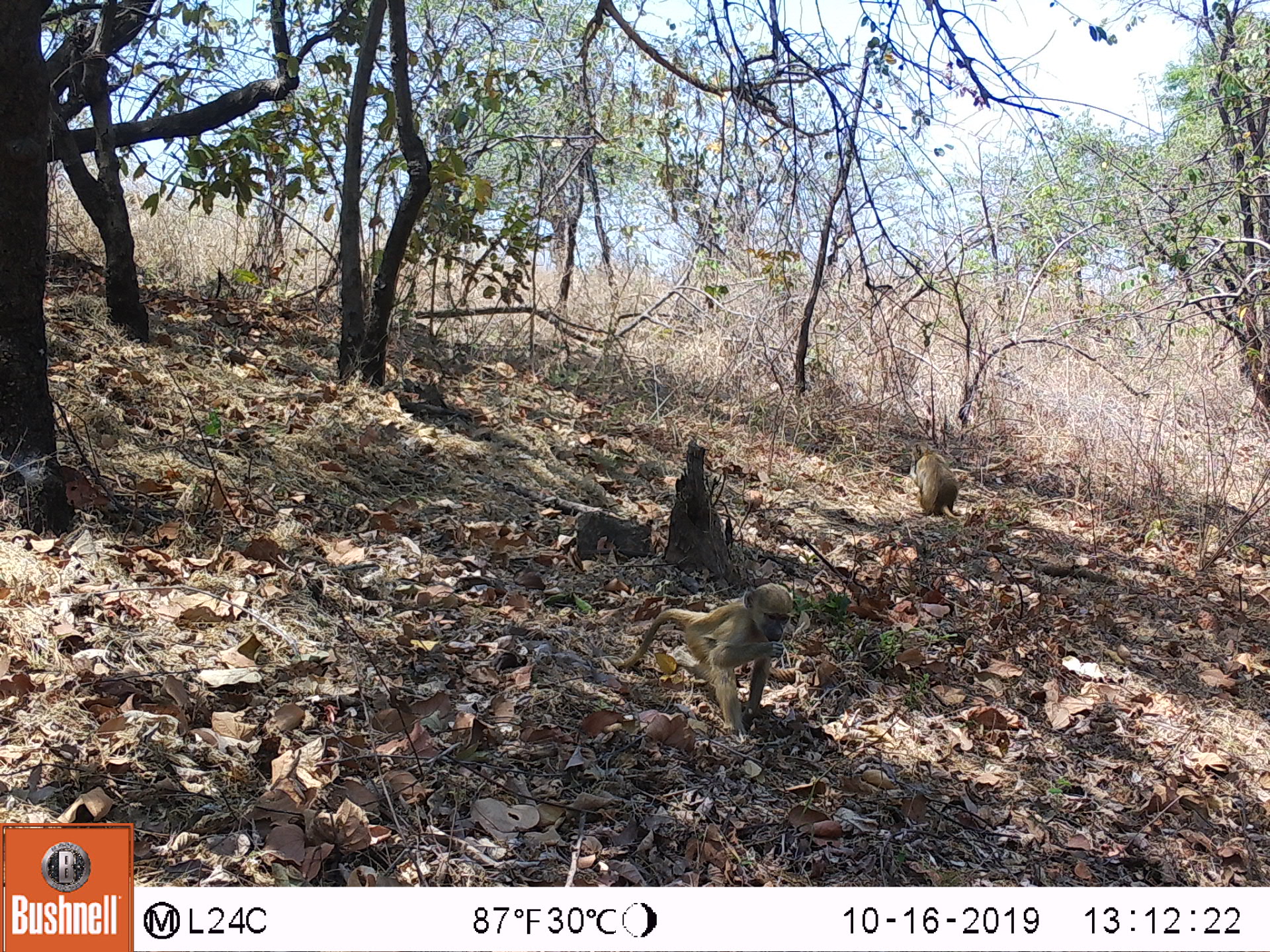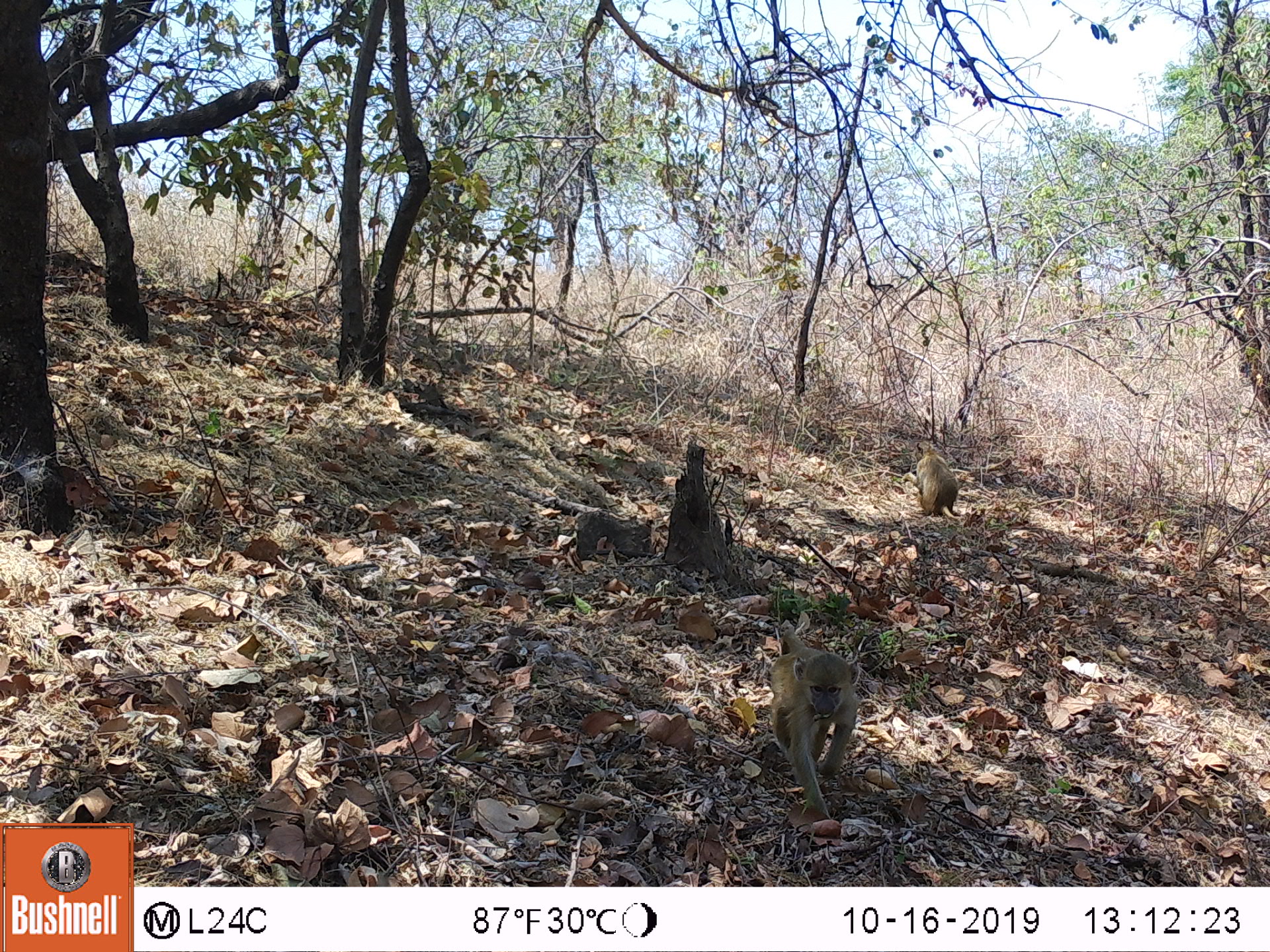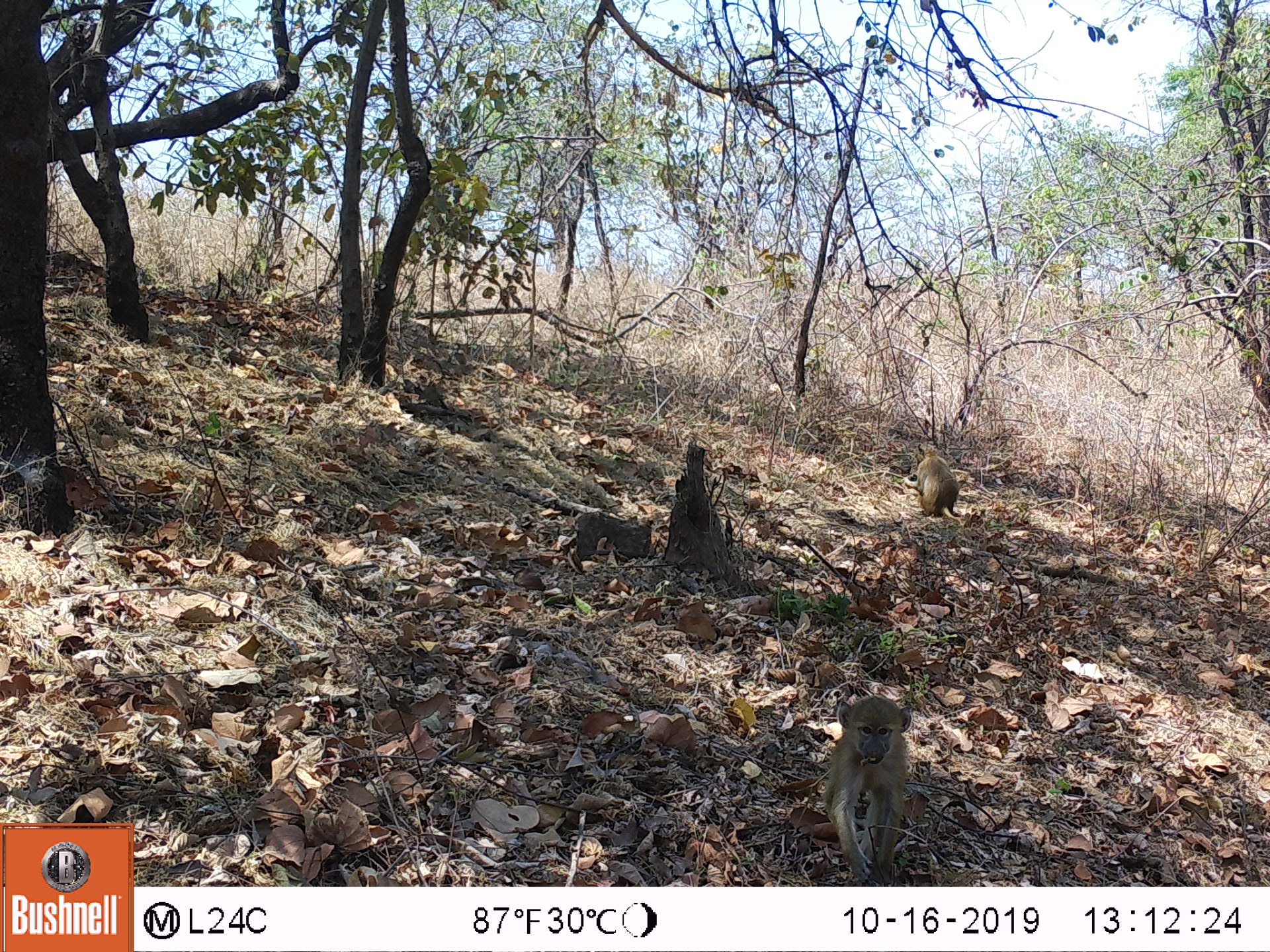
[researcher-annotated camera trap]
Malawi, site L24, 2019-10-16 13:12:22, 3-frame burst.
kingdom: Animalia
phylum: Chordata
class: Mammalia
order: Primates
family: Cercopithecidae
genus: Papio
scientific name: Papio cynocephalus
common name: yellow baboon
Yellow baboon (Papio cynocephalus), count 2.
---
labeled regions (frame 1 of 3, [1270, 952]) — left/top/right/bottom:
yellow baboon: 624/580/799/739; 899/442/961/526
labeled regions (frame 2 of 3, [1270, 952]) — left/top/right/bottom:
yellow baboon: 764/619/862/835; 904/448/958/517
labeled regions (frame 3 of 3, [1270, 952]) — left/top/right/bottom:
yellow baboon: 816/696/922/872; 900/442/958/521